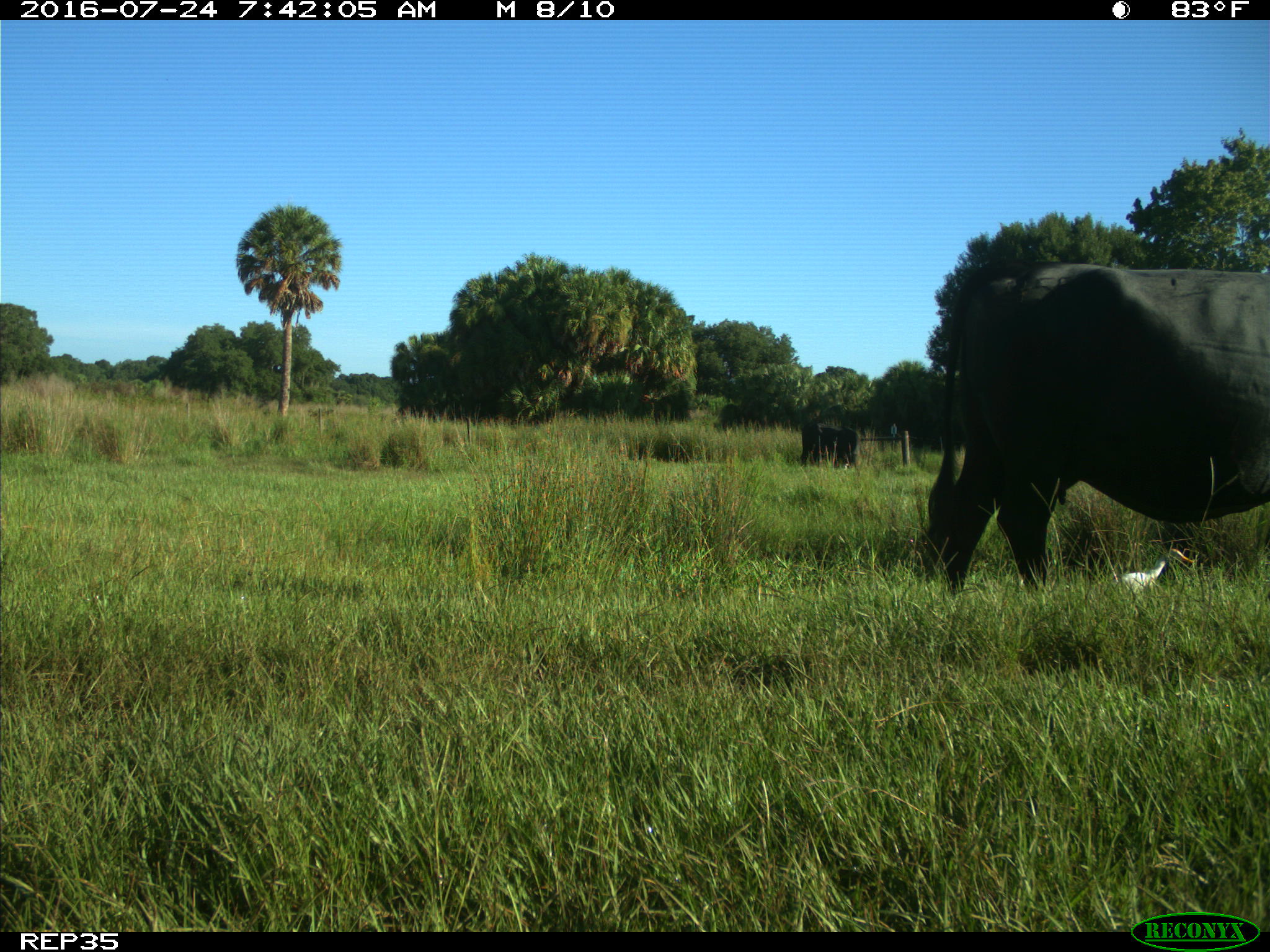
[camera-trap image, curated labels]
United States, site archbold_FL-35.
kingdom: Animalia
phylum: Chordata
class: Mammalia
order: Artiodactyla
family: Bovidae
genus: Bos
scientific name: Bos taurus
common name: domestic cow